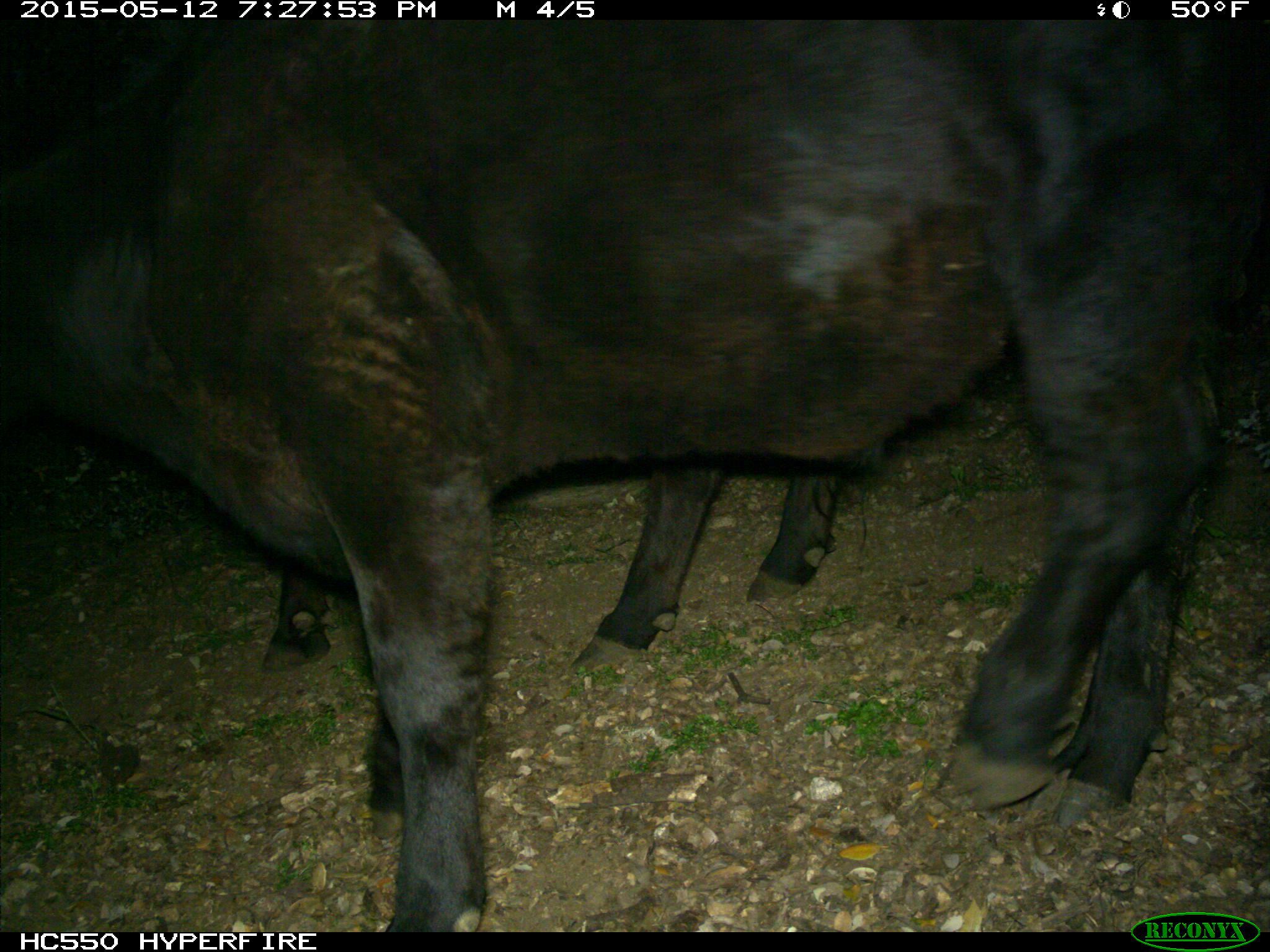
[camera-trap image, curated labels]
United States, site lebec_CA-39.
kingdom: Animalia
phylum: Chordata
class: Mammalia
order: Artiodactyla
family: Bovidae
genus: Bos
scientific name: Bos taurus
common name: domestic cow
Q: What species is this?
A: Bos taurus (domestic cow).